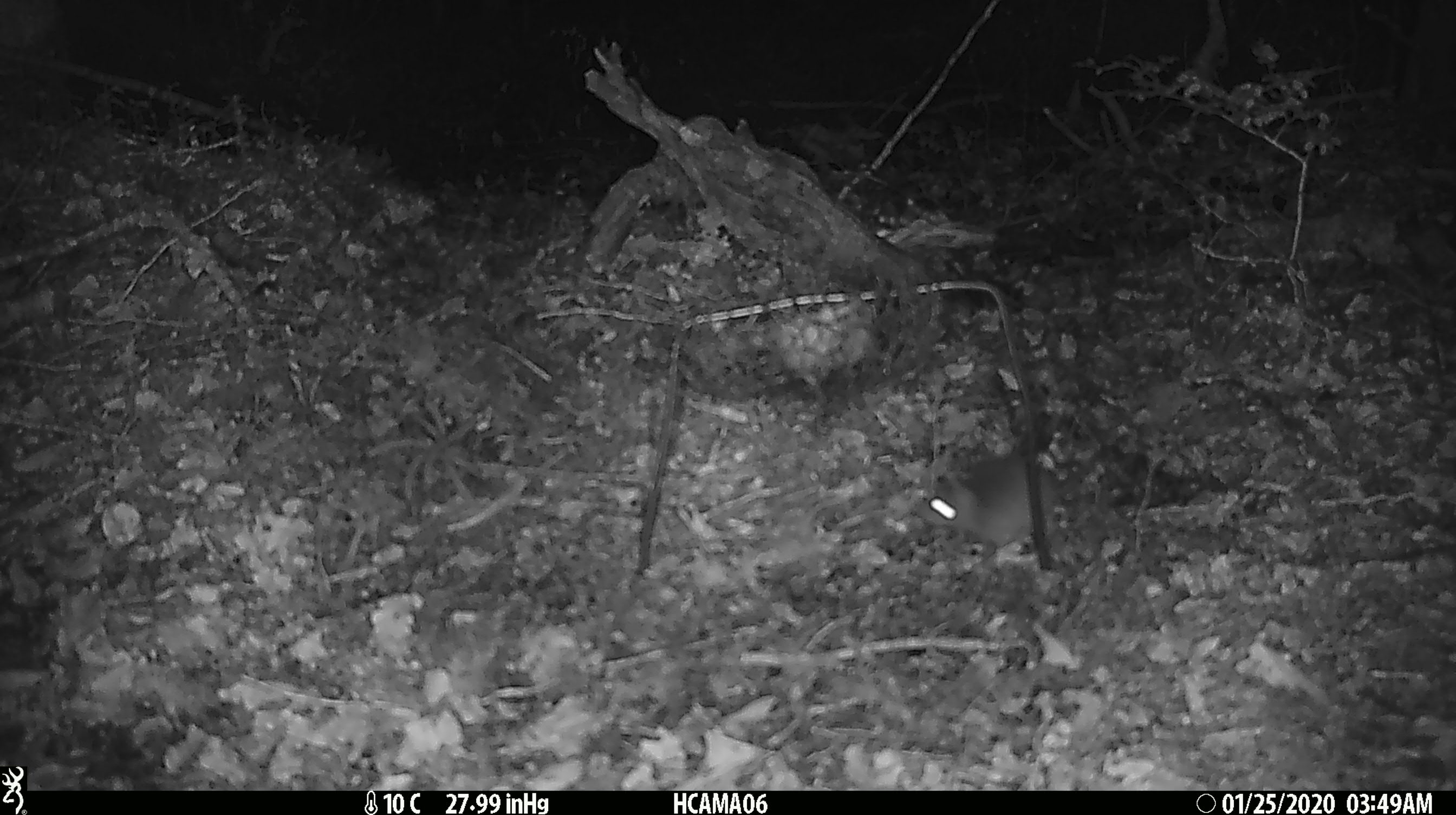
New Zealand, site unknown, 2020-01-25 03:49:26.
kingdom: Animalia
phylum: Chordata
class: Mammalia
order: Rodentia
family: Muridae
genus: Mus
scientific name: Mus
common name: mouse